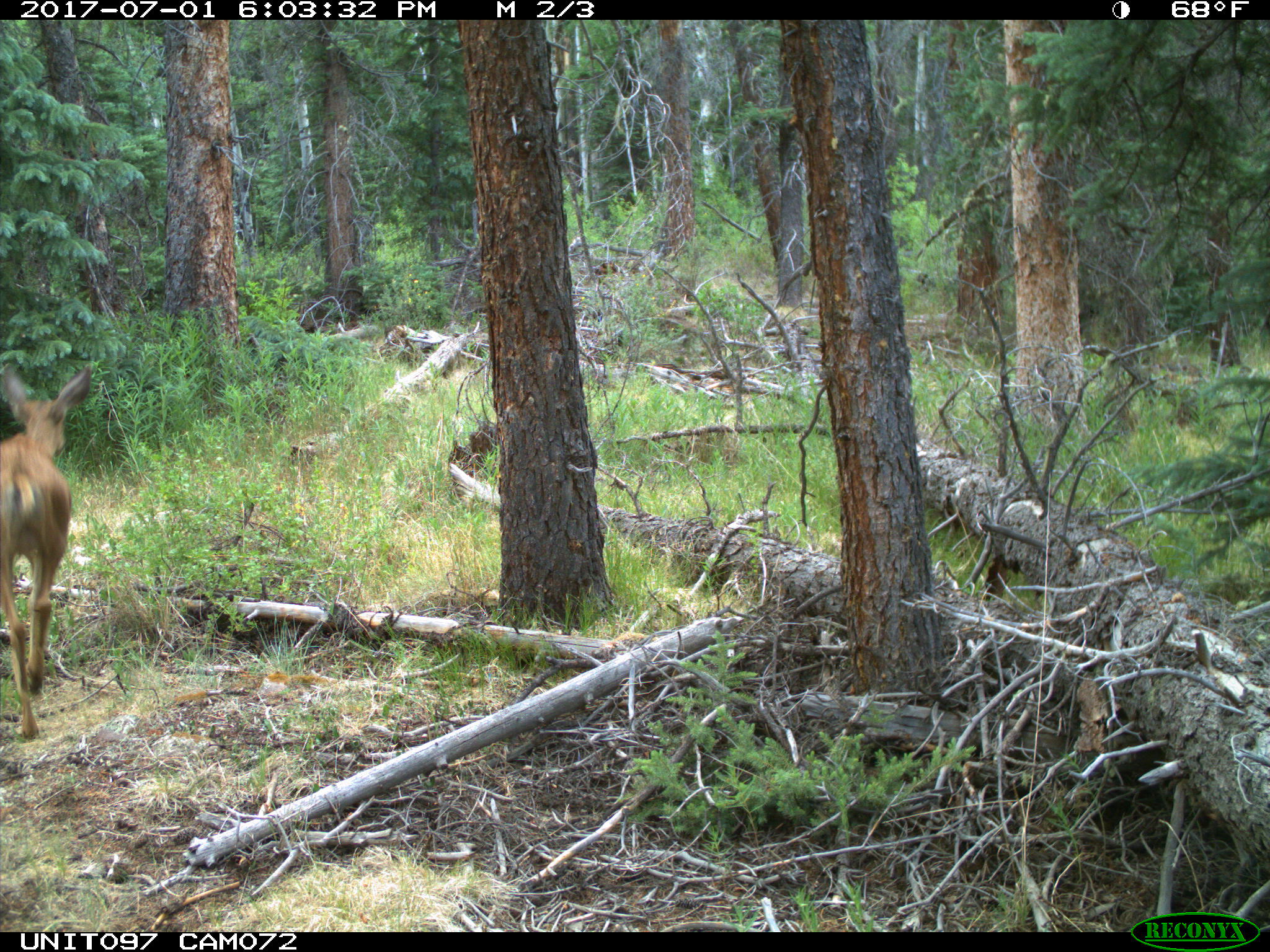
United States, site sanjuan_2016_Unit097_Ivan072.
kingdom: Animalia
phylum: Chordata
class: Mammalia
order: Artiodactyla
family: Cervidae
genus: Odocoileus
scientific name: Odocoileus hemionus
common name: mule deer